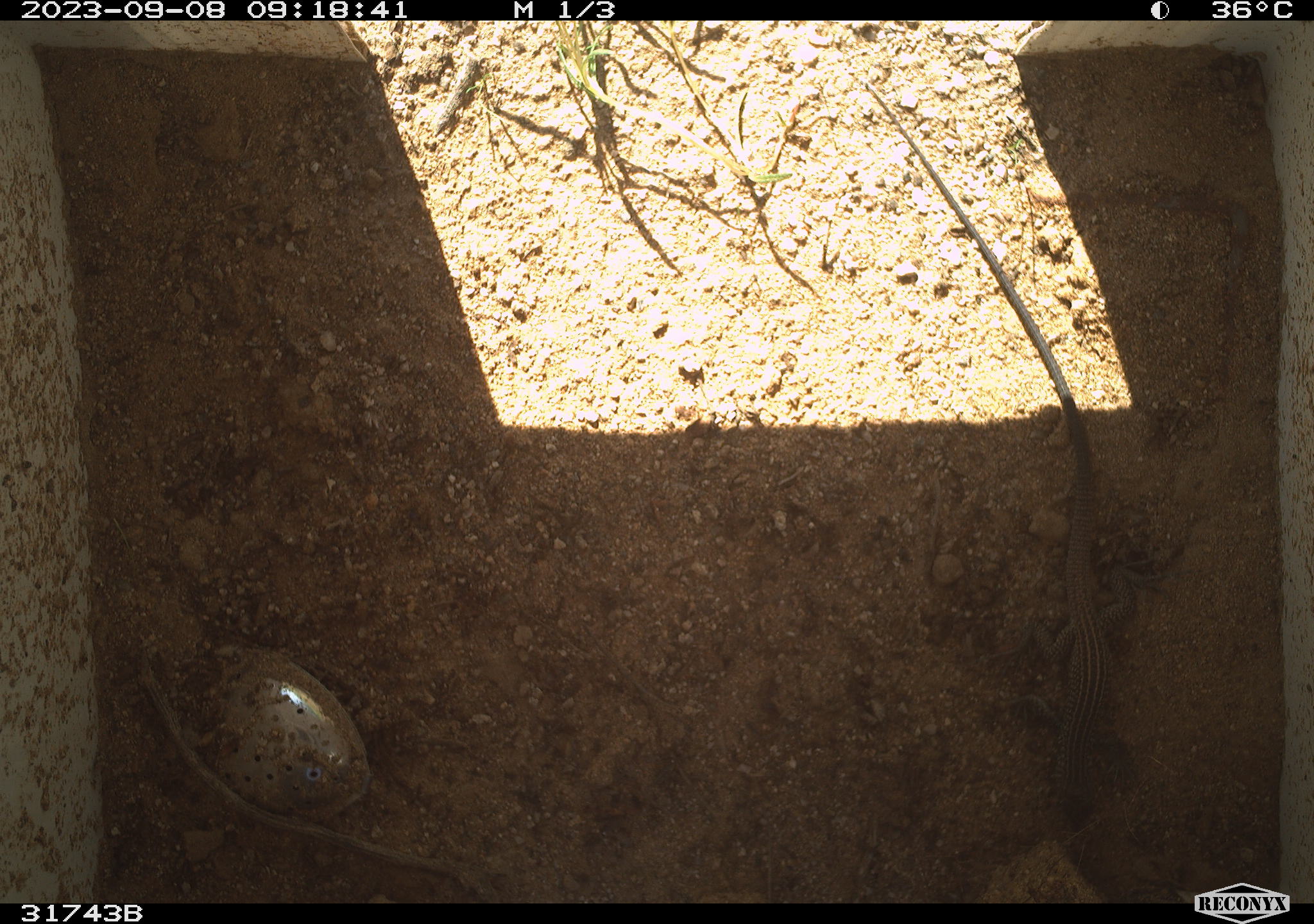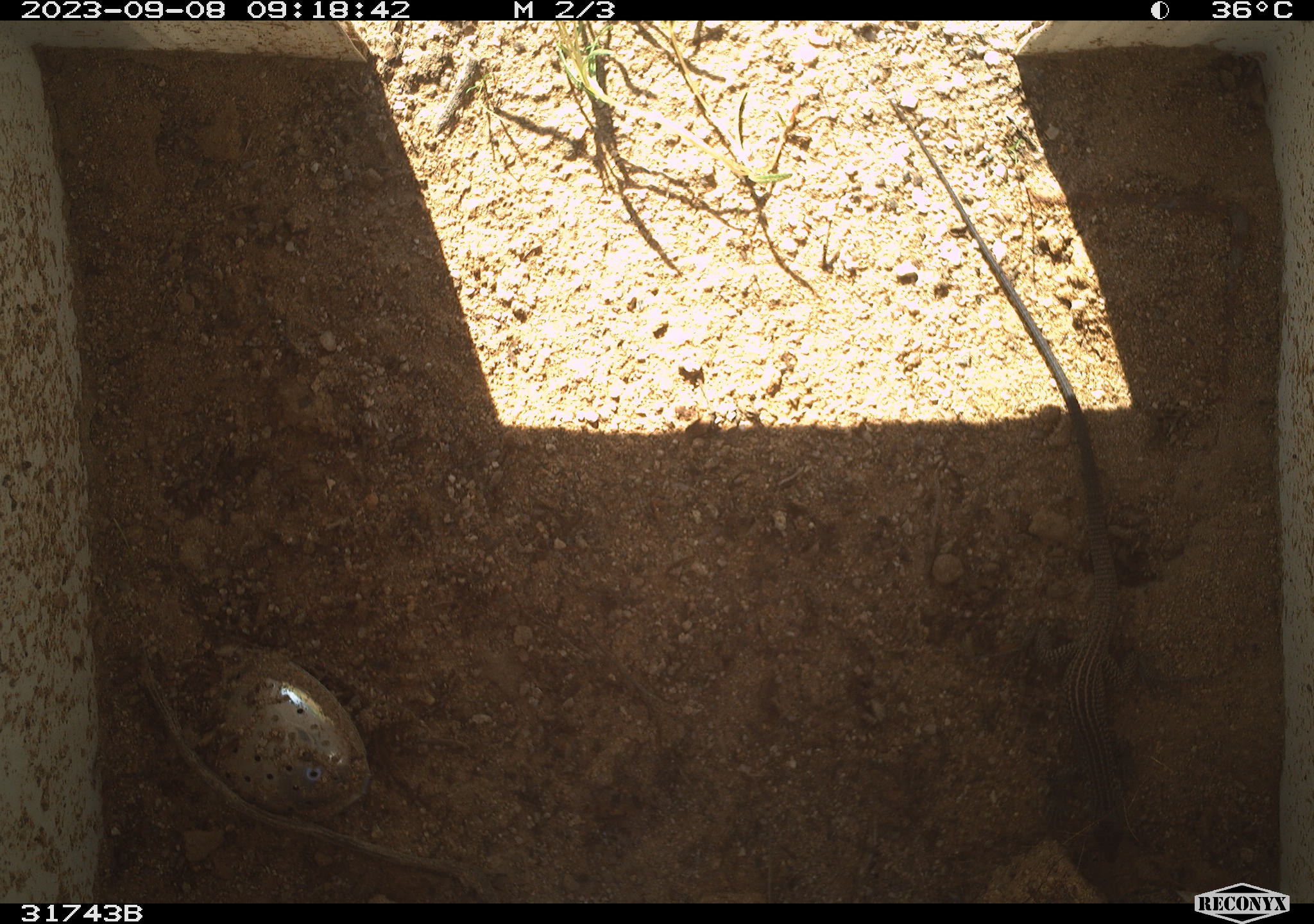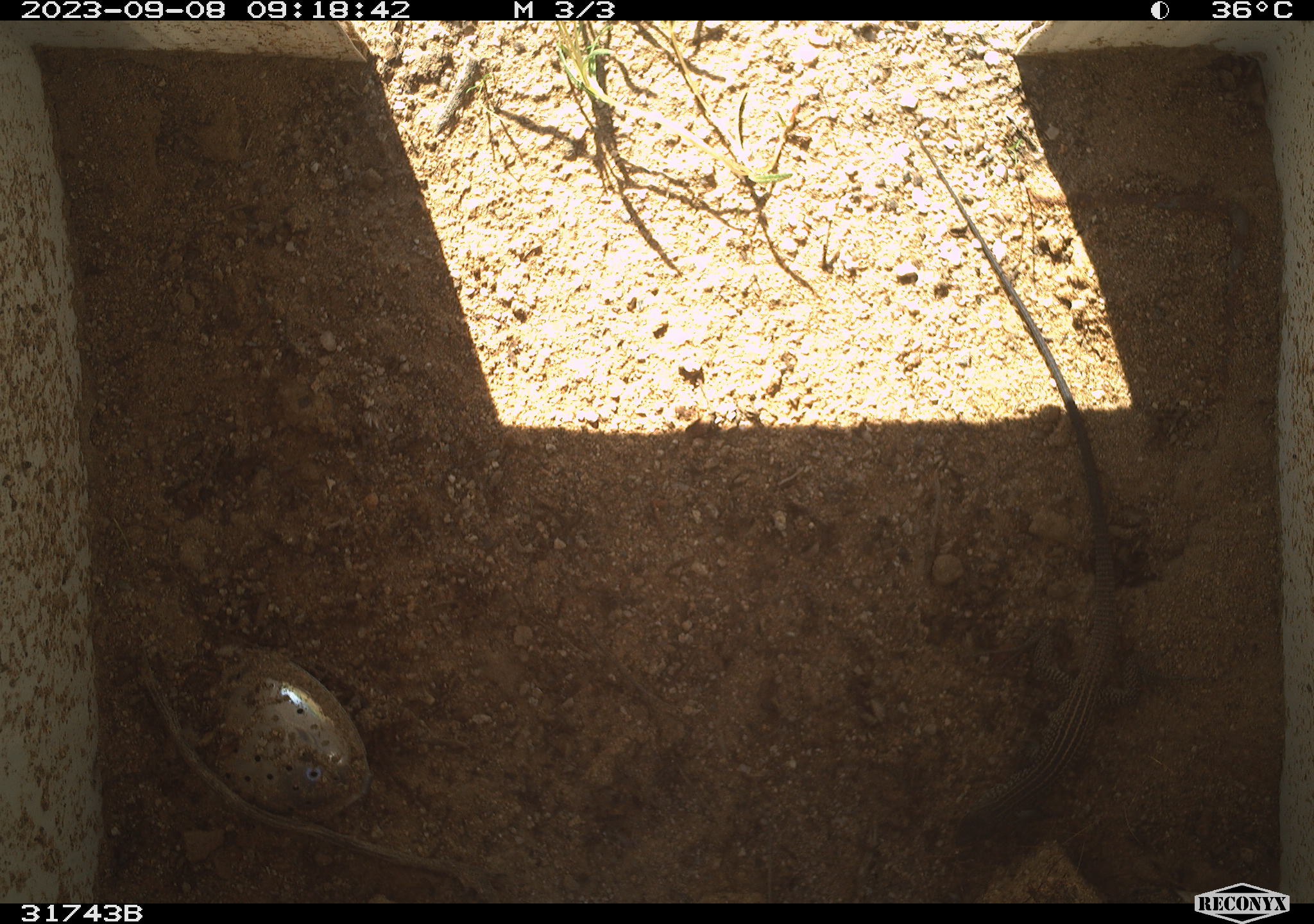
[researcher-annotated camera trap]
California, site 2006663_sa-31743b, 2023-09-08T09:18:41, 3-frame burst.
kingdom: Animalia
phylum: Chordata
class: Reptilia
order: Squamata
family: Teiidae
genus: Aspidoscelis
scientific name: Aspidoscelis tigris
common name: western whiptail